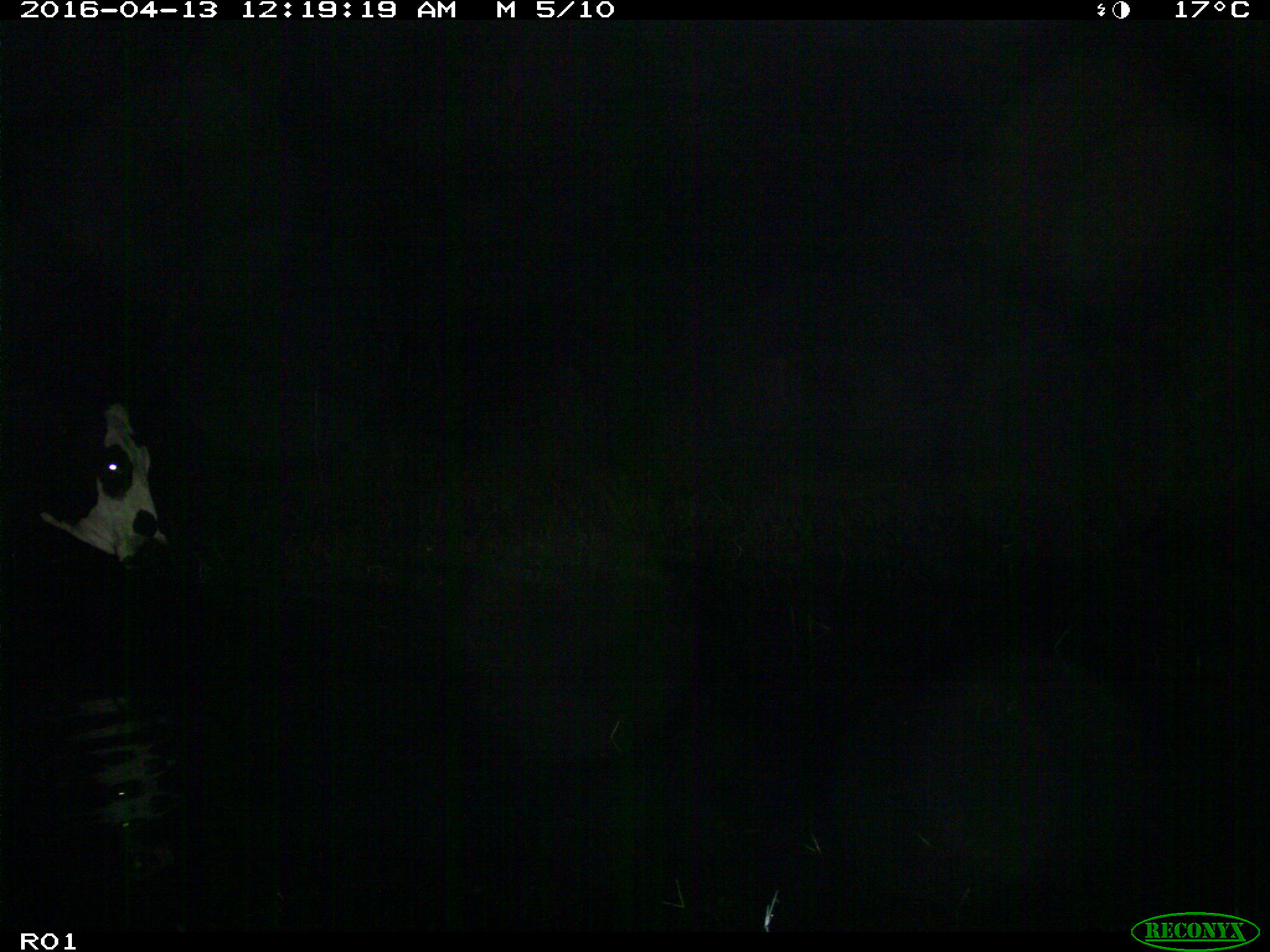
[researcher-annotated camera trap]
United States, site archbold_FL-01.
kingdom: Animalia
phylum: Chordata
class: Mammalia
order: Artiodactyla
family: Bovidae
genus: Bos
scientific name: Bos taurus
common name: domestic cow